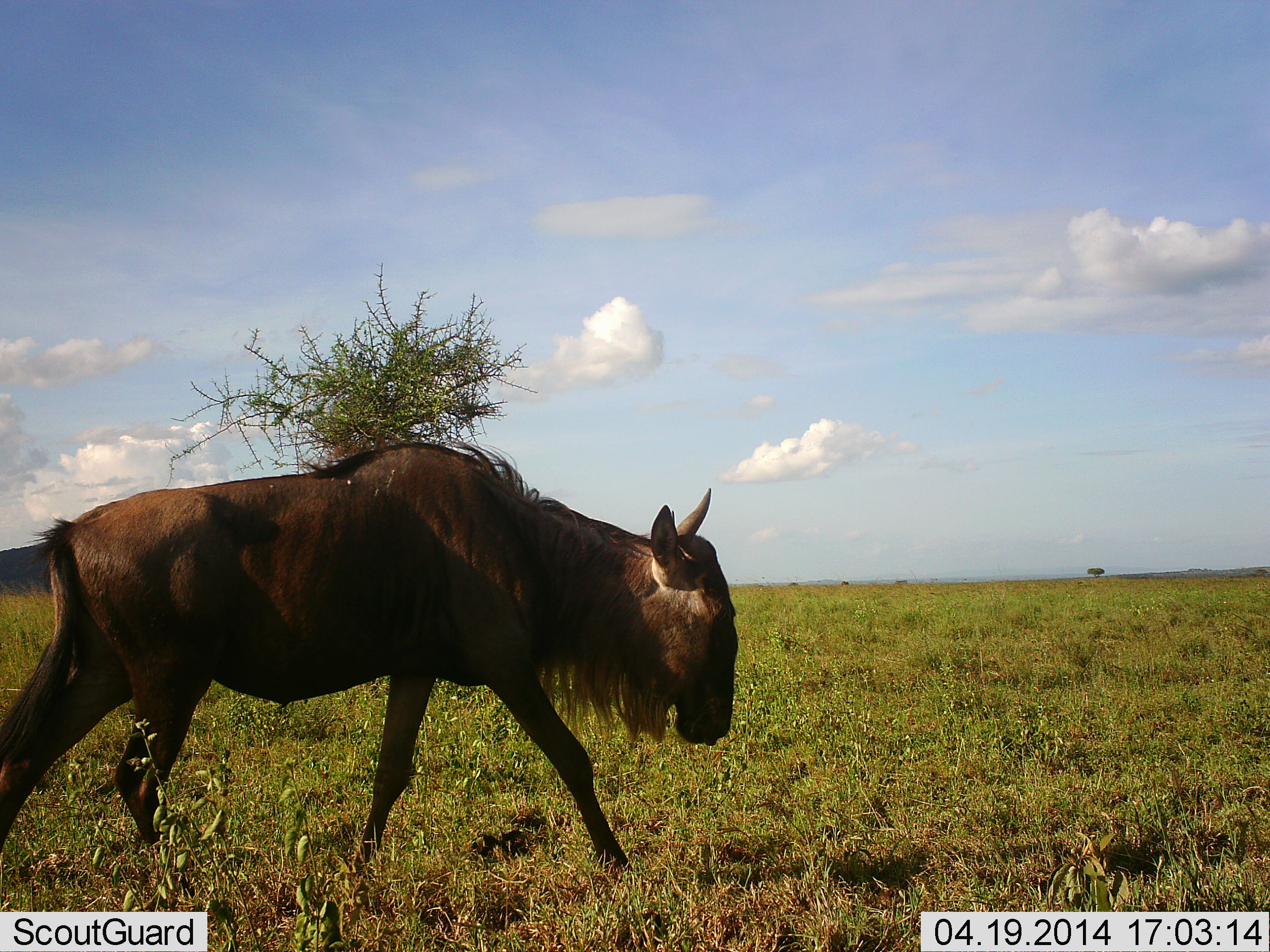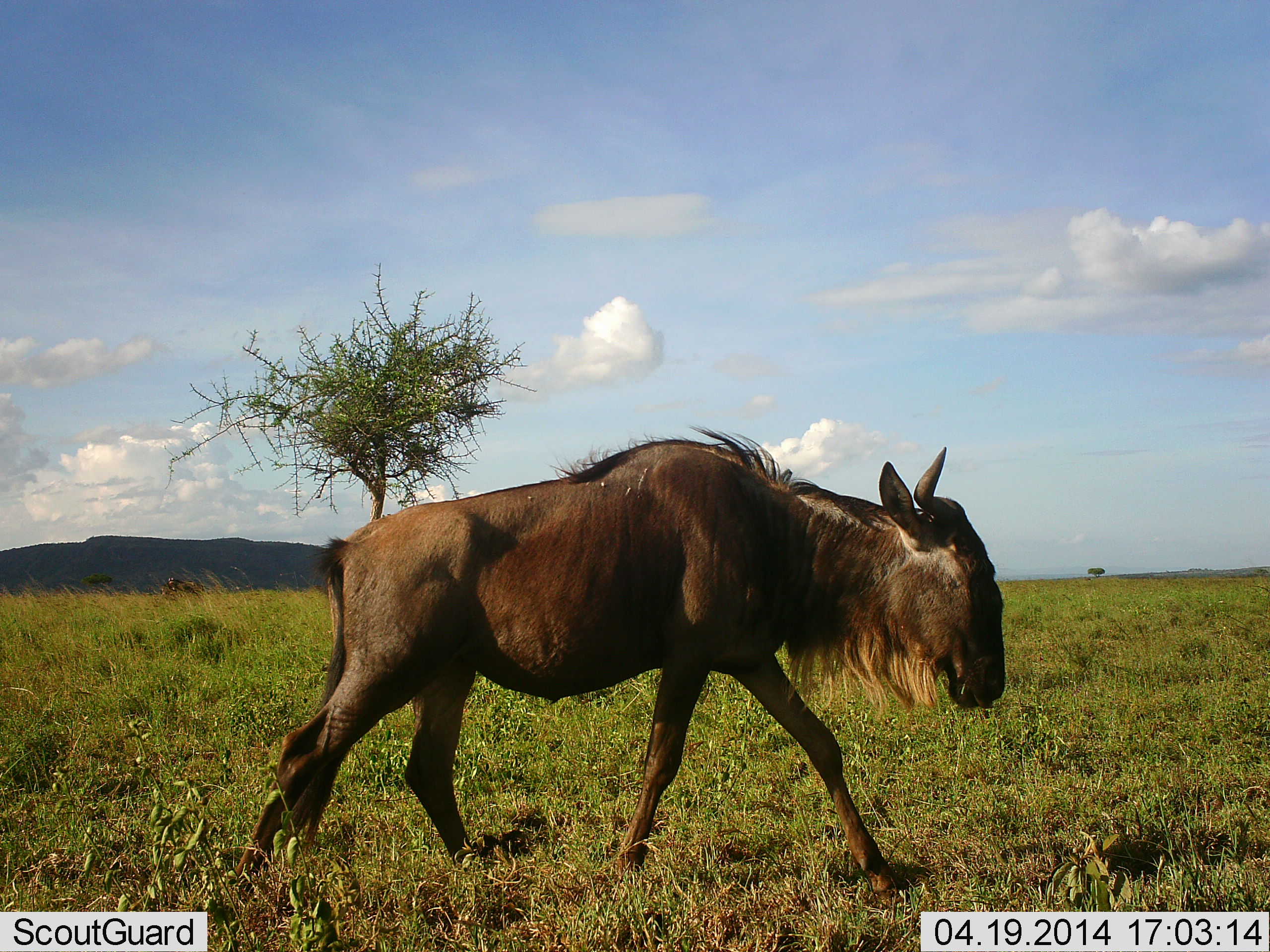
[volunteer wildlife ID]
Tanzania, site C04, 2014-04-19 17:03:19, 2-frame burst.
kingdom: Animalia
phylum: Chordata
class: Mammalia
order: Artiodactyla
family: Bovidae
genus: Connochaetes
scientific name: Connochaetes taurinus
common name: blue wildebeest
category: wildebeest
Wildebeest (blue wildebeest) (Connochaetes taurinus), count 1. Behavior (volunteer vote fractions): standing 10%, resting 10%, moving 100%, interacting 0%. Young present (vote fraction): 0%. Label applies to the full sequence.